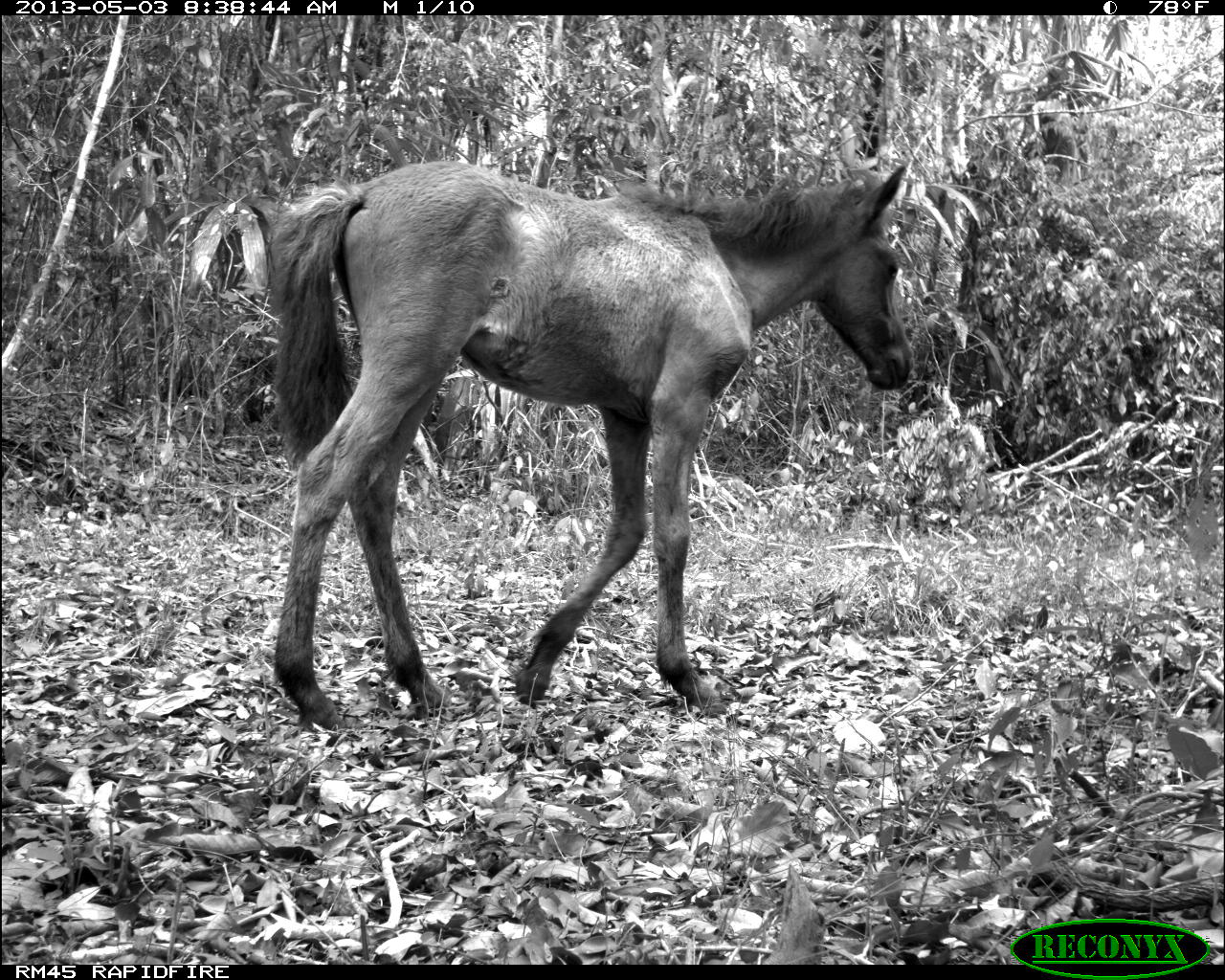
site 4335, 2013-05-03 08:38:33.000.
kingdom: Animalia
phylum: Chordata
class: Mammalia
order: Perissodactyla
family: Equidae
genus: Equus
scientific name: Equus ferus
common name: wild horse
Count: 4.